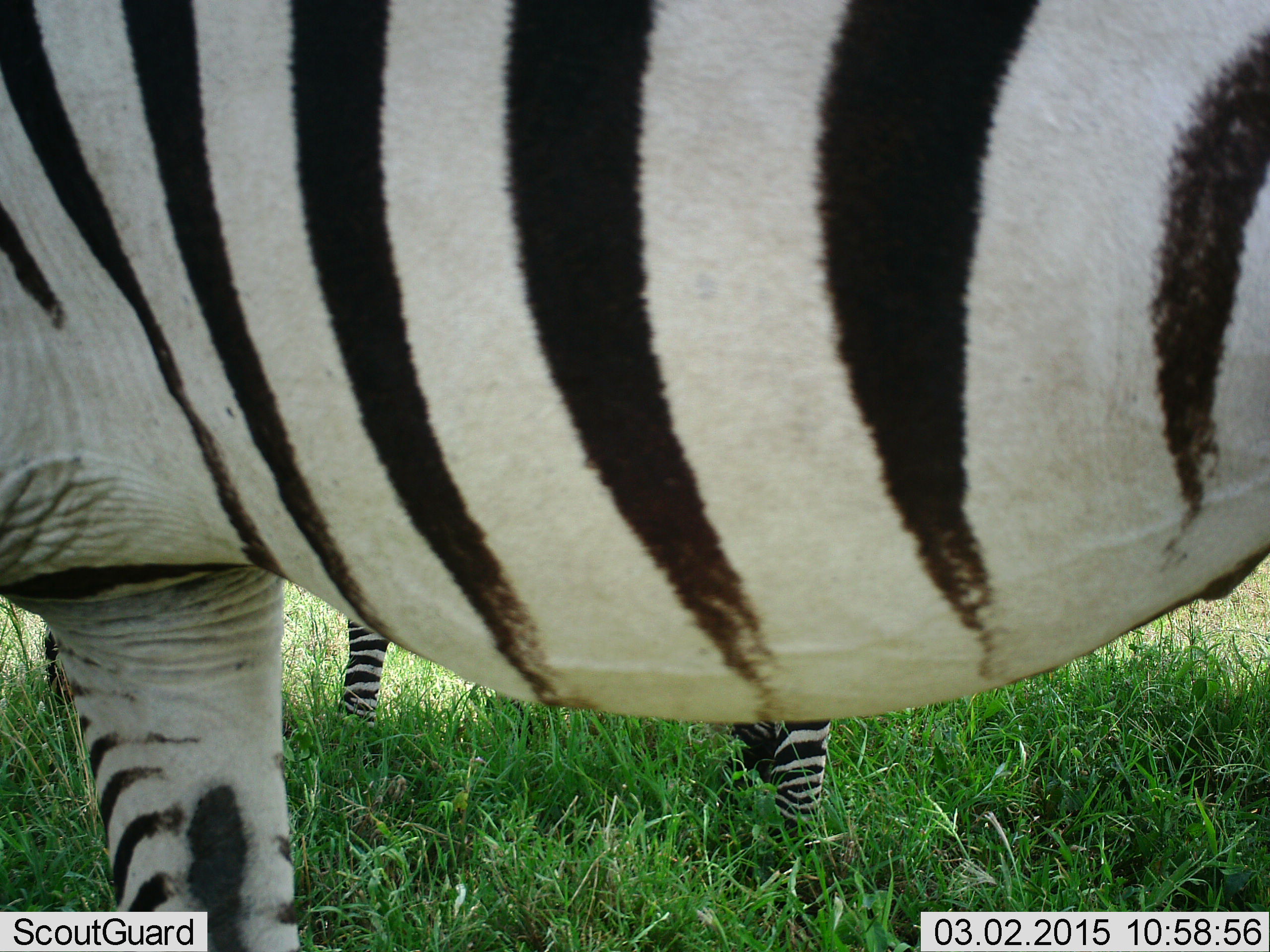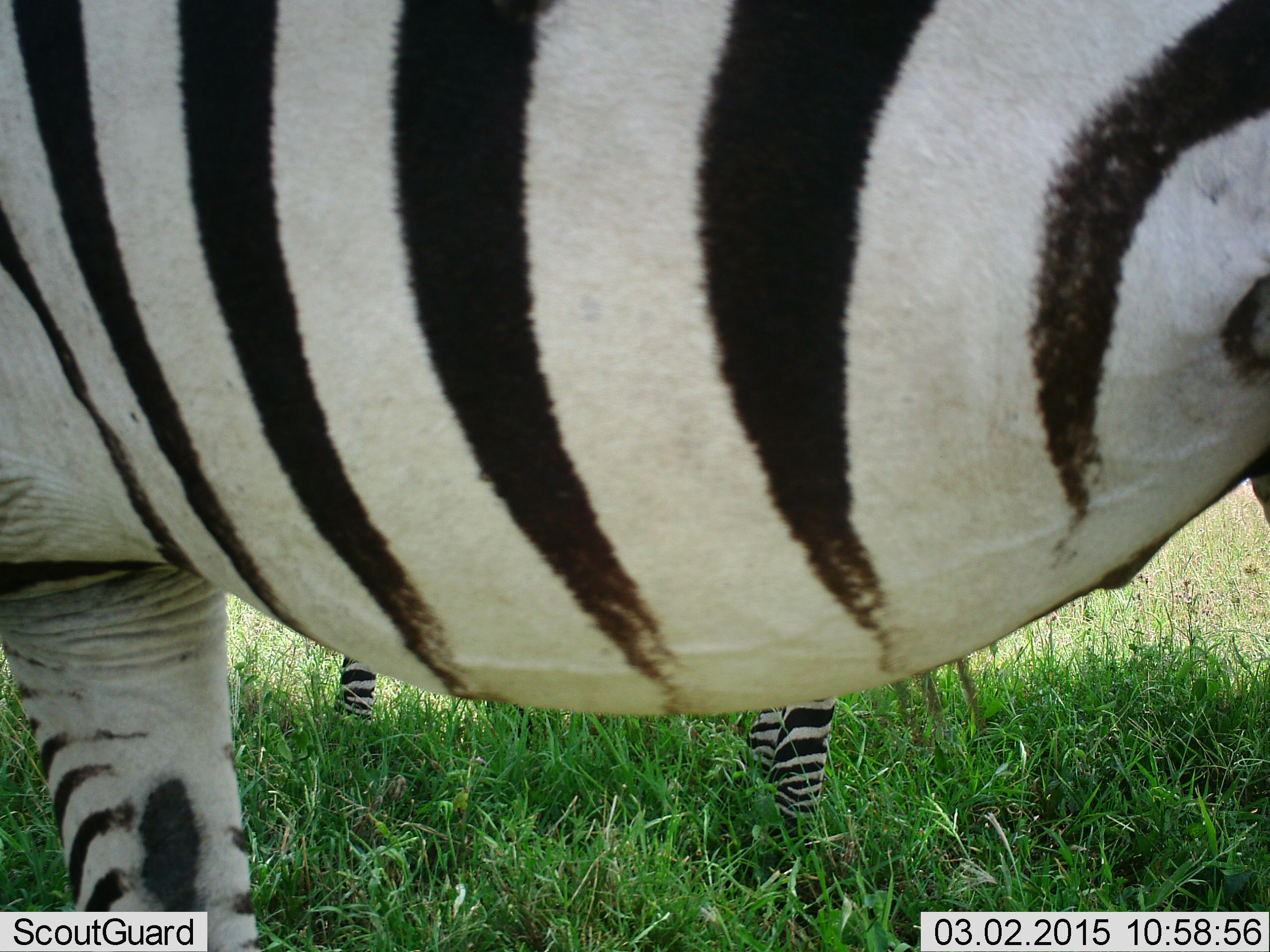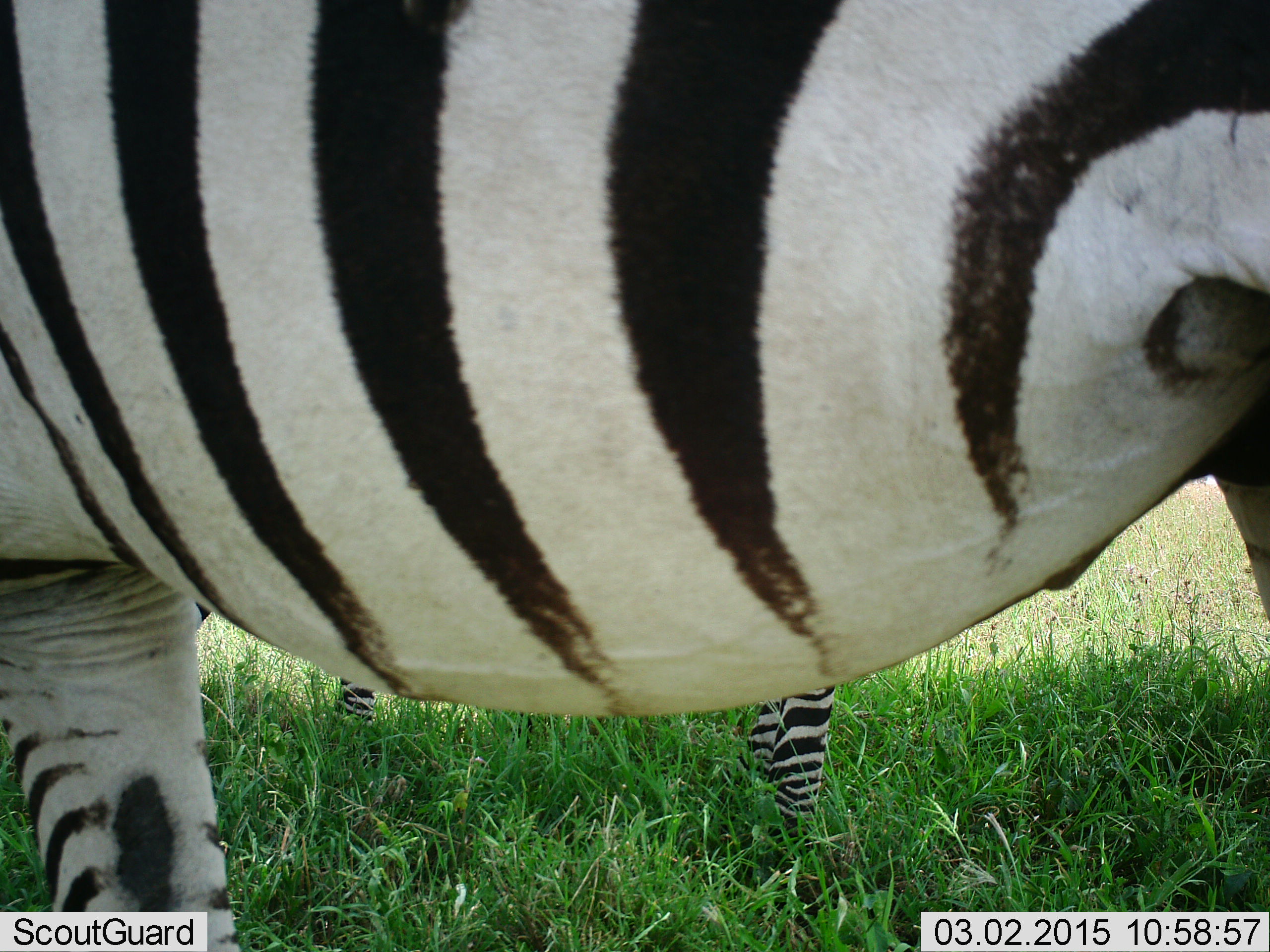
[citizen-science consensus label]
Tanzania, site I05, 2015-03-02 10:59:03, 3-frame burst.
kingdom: Animalia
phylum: Chordata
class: Mammalia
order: Perissodactyla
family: Equidae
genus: Equus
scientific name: Equus quagga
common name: plains zebra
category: zebra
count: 2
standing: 89%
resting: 0%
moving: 22%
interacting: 0%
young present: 11%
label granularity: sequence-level